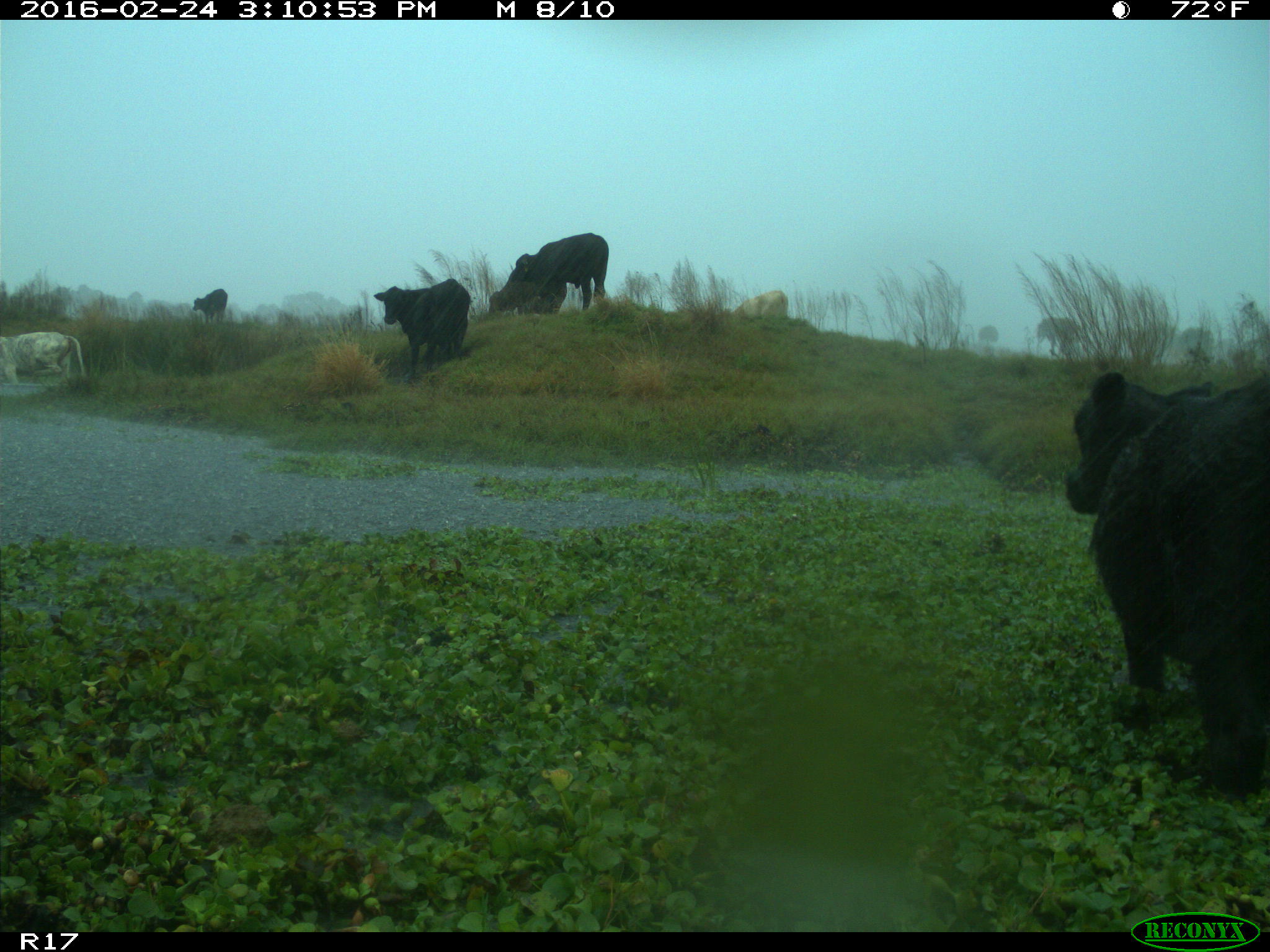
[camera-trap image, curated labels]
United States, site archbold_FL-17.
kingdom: Animalia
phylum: Chordata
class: Mammalia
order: Artiodactyla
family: Bovidae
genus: Bos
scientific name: Bos taurus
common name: domestic cow